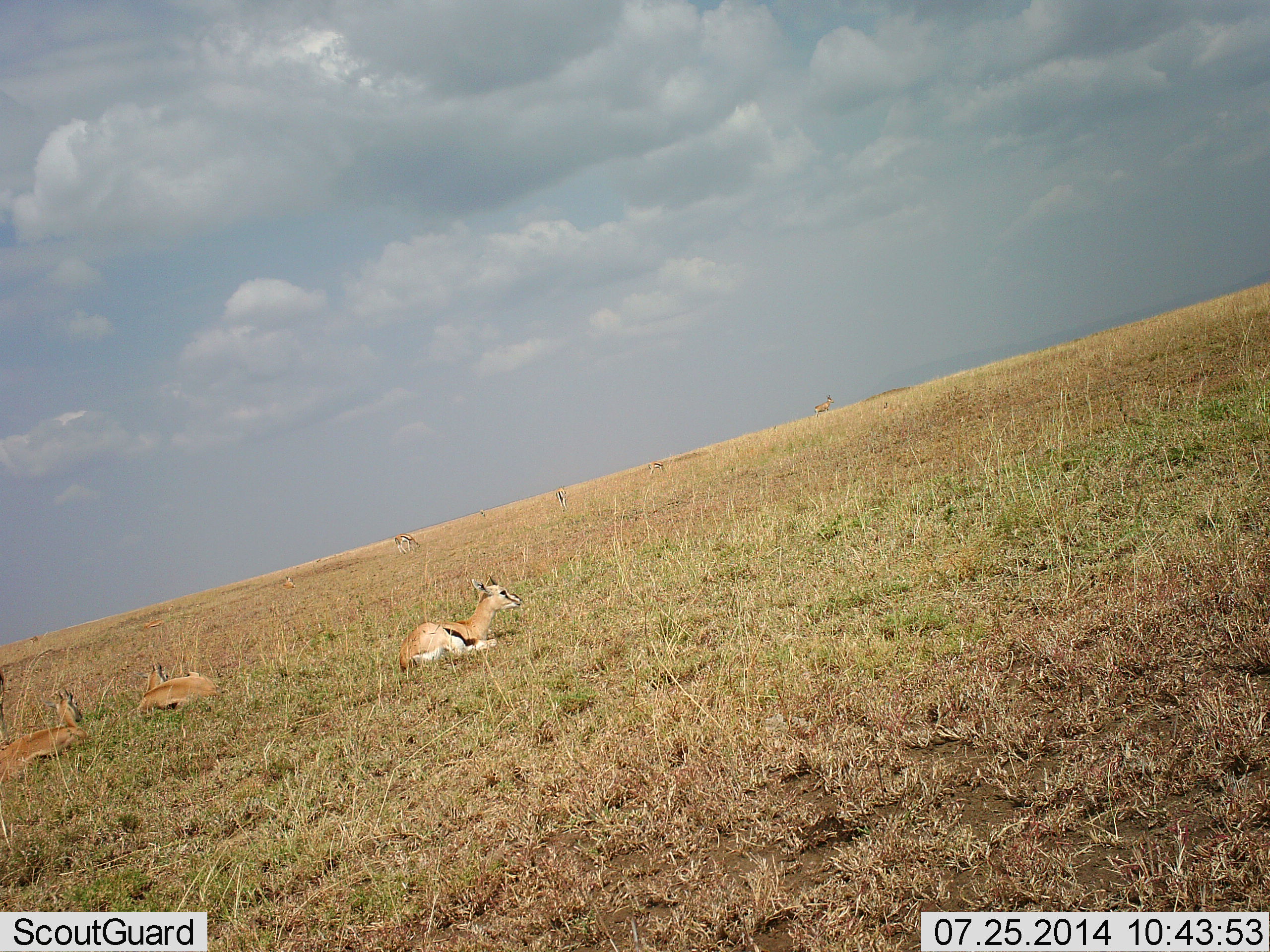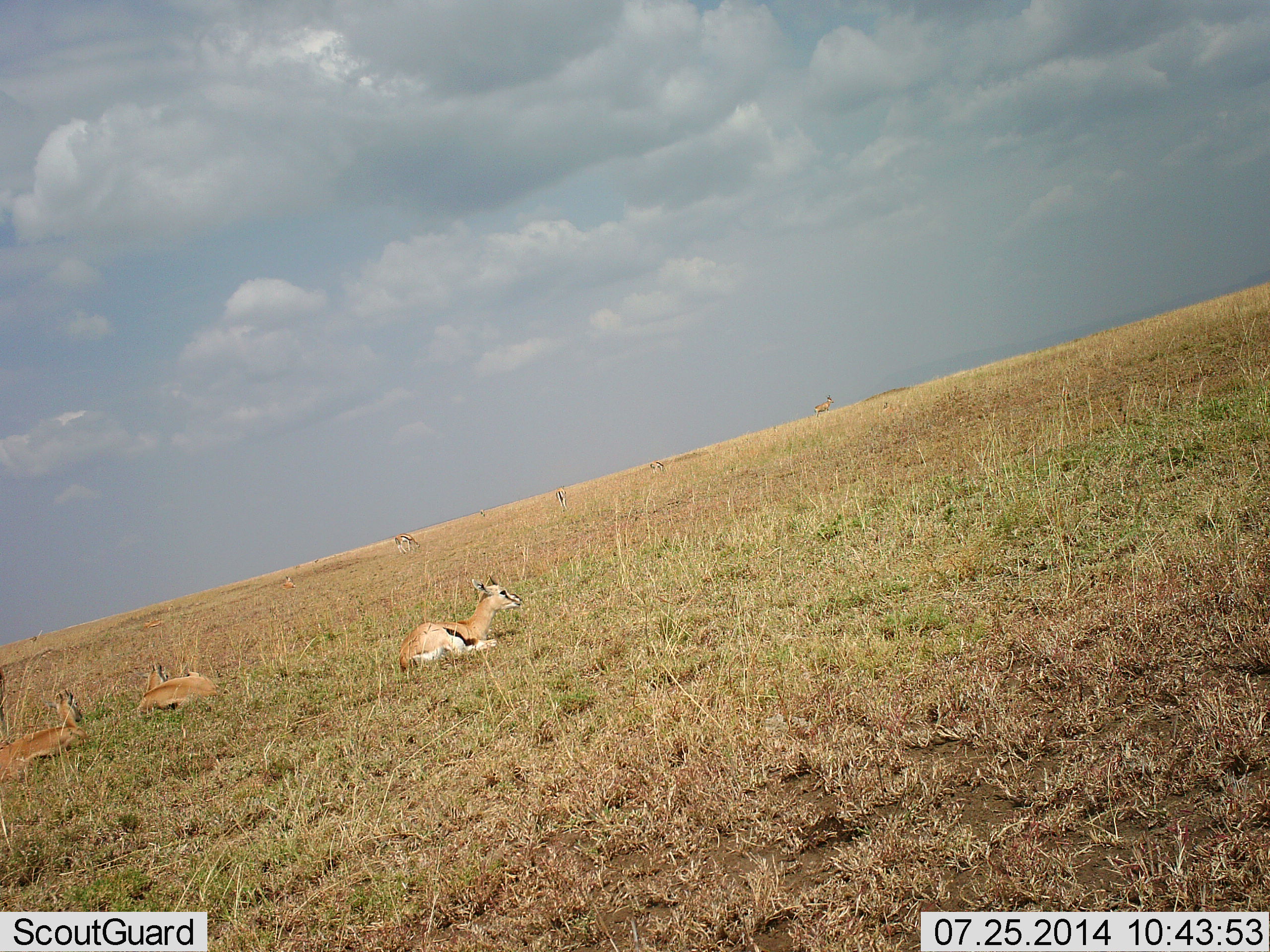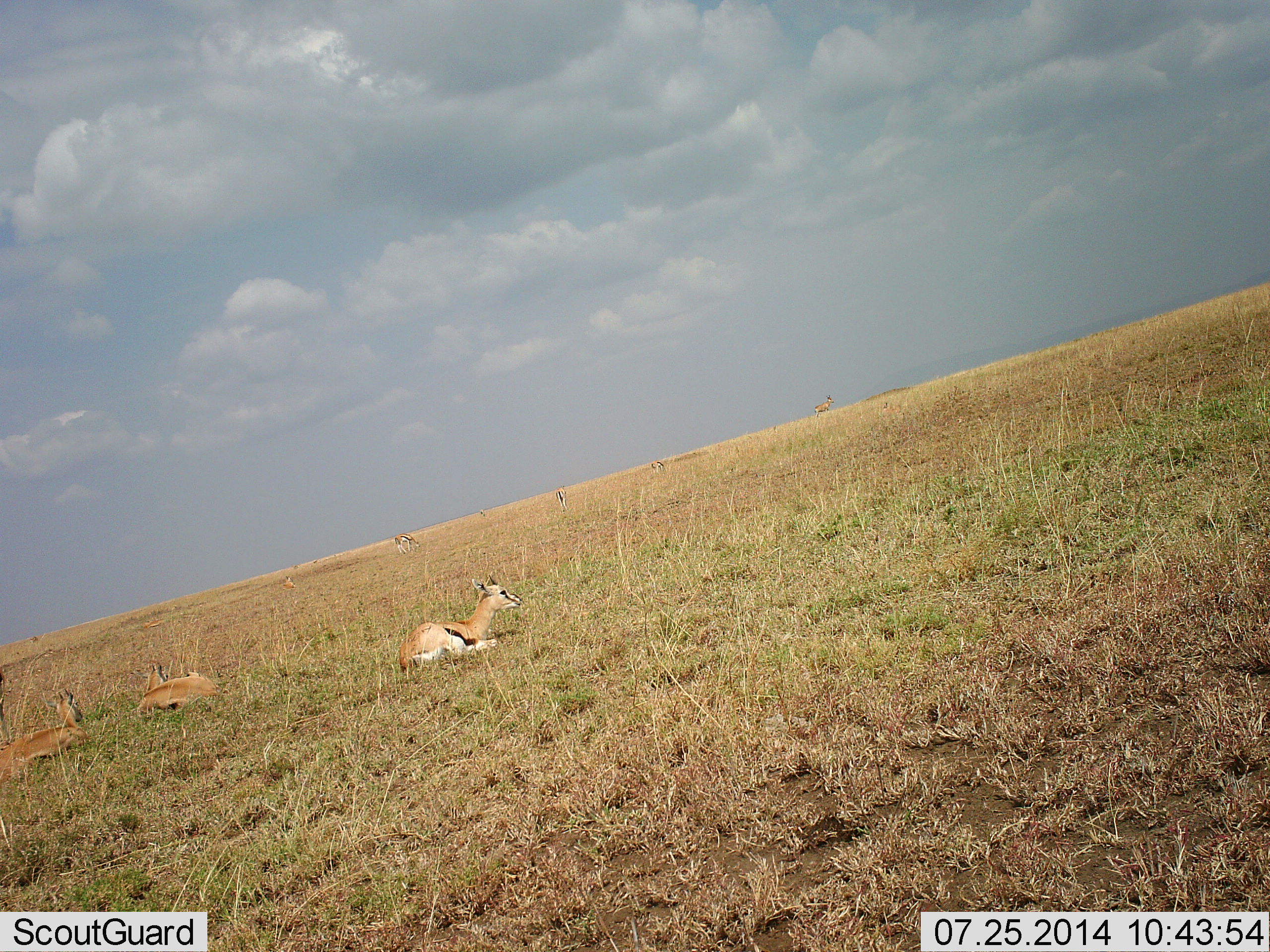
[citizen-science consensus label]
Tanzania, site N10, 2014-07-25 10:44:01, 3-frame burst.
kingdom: Animalia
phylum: Chordata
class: Mammalia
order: Artiodactyla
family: Bovidae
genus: Eudorcas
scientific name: Eudorcas thomsonii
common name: thomson's gazelle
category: gazellethomsons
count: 7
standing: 50%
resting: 100%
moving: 0%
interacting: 0%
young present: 0%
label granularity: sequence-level